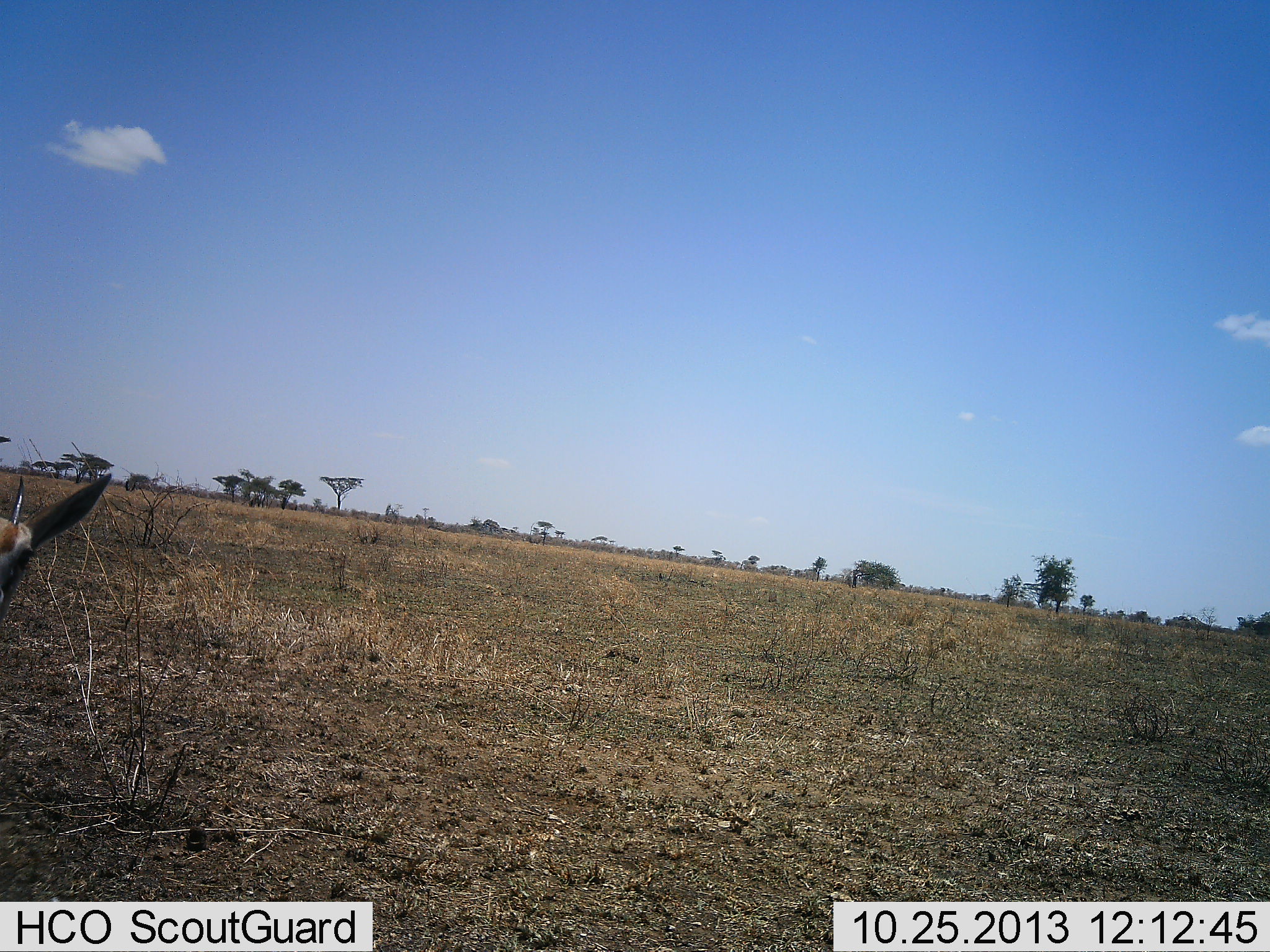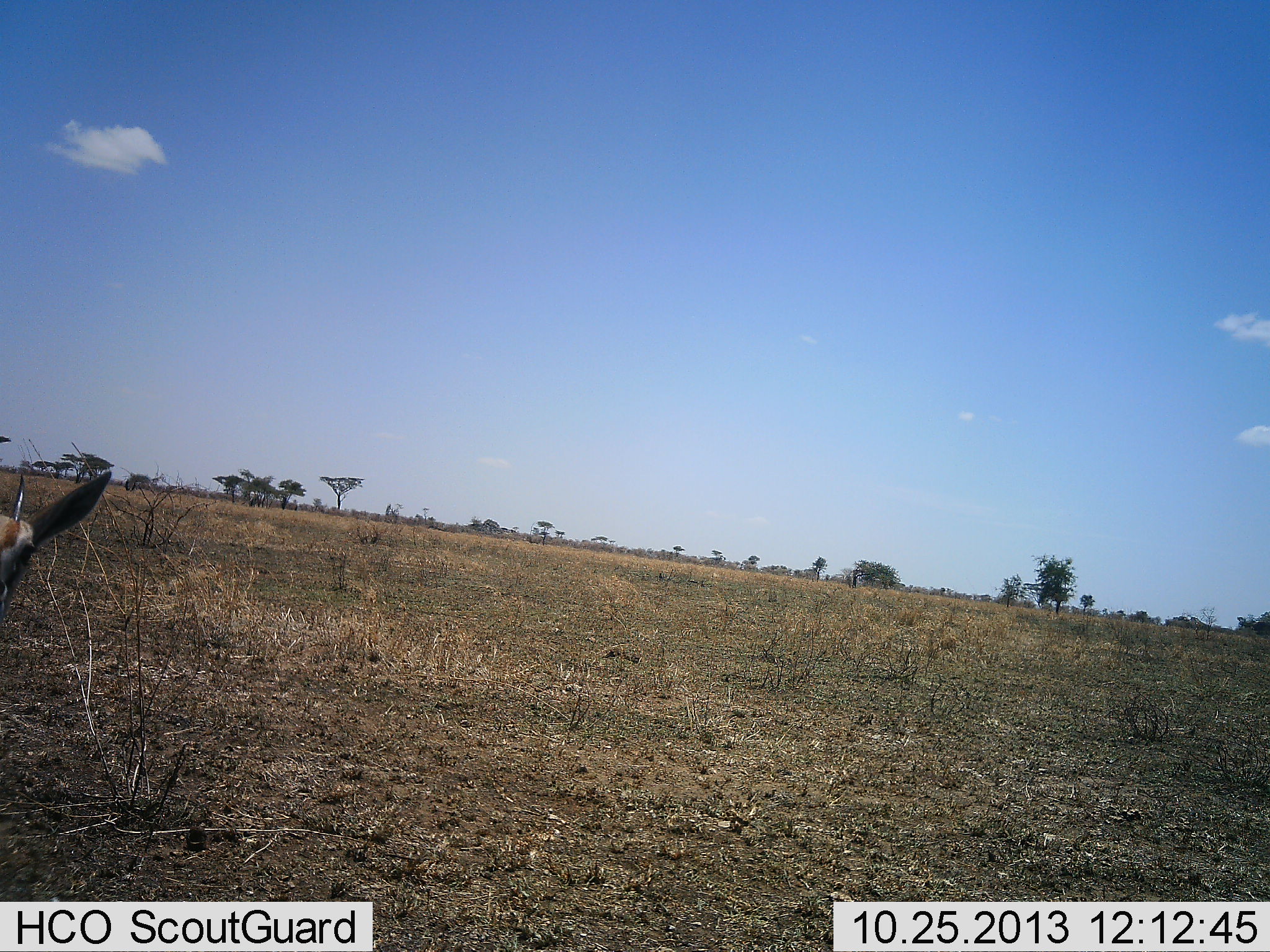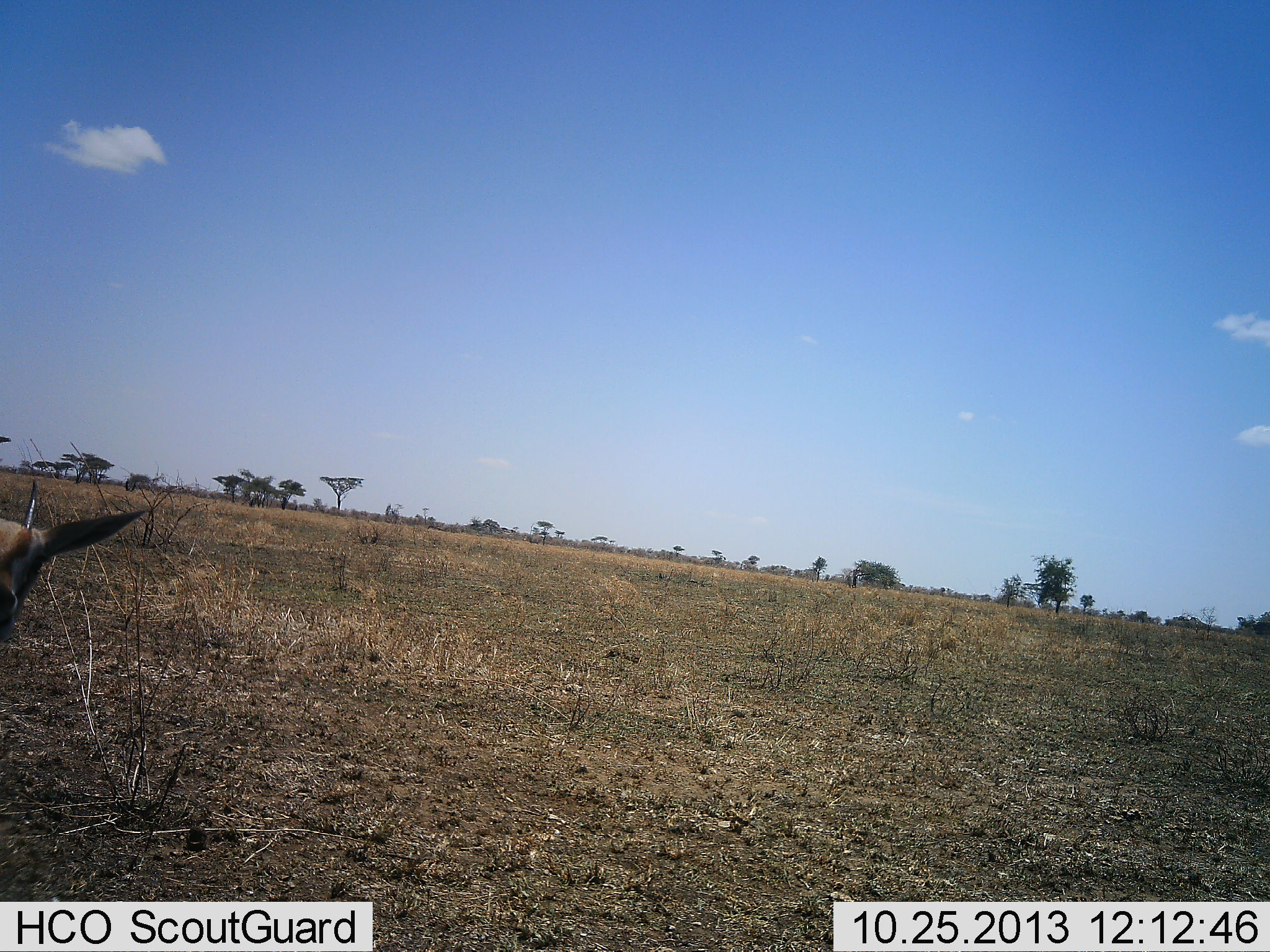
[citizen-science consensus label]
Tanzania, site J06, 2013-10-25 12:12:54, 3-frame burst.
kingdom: Animalia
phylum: Chordata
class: Mammalia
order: Artiodactyla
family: Bovidae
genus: Eudorcas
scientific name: Eudorcas thomsonii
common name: thomson's gazelle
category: gazellethomsons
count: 1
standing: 100%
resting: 0%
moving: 0%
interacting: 0%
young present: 0%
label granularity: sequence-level